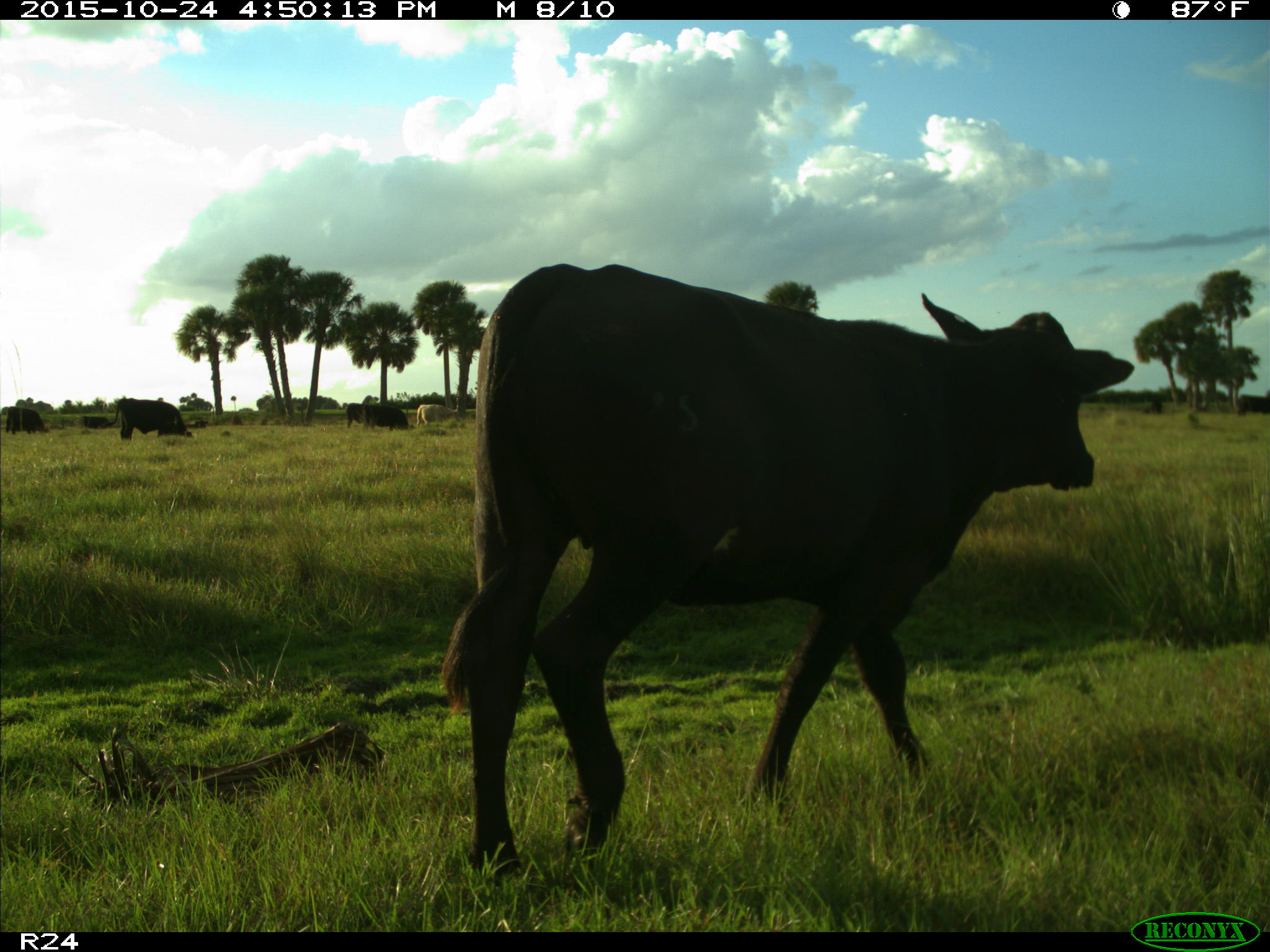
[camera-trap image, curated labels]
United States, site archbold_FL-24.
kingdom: Animalia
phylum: Chordata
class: Mammalia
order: Artiodactyla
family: Bovidae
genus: Bos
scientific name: Bos taurus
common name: domestic cow